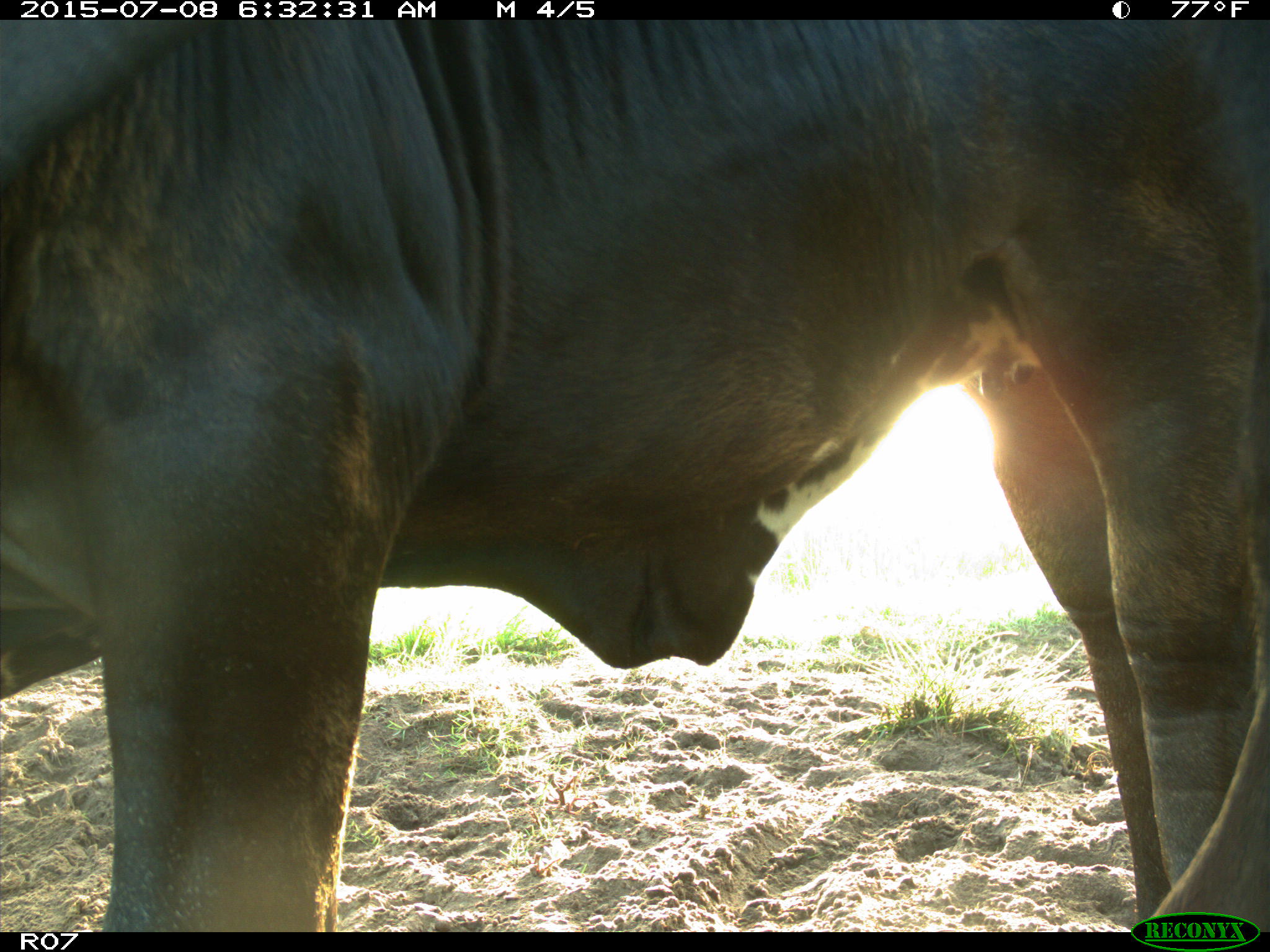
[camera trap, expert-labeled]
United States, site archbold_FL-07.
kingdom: Animalia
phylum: Chordata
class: Mammalia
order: Artiodactyla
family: Bovidae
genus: Bos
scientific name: Bos taurus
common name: domestic cow